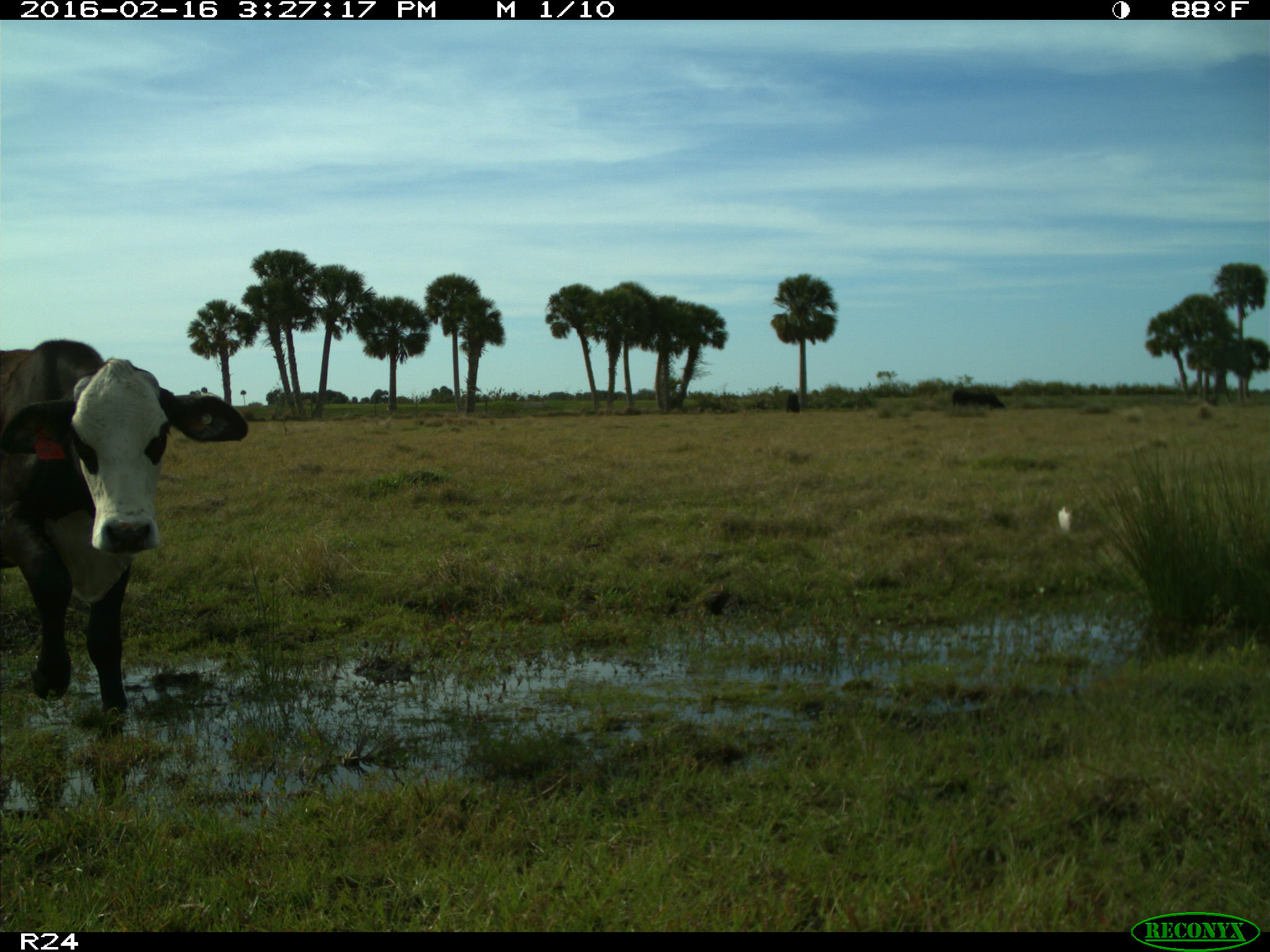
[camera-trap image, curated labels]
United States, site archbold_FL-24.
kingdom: Animalia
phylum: Chordata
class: Mammalia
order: Artiodactyla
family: Bovidae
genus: Bos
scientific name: Bos taurus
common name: domestic cow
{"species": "Bos taurus (domestic cow)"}